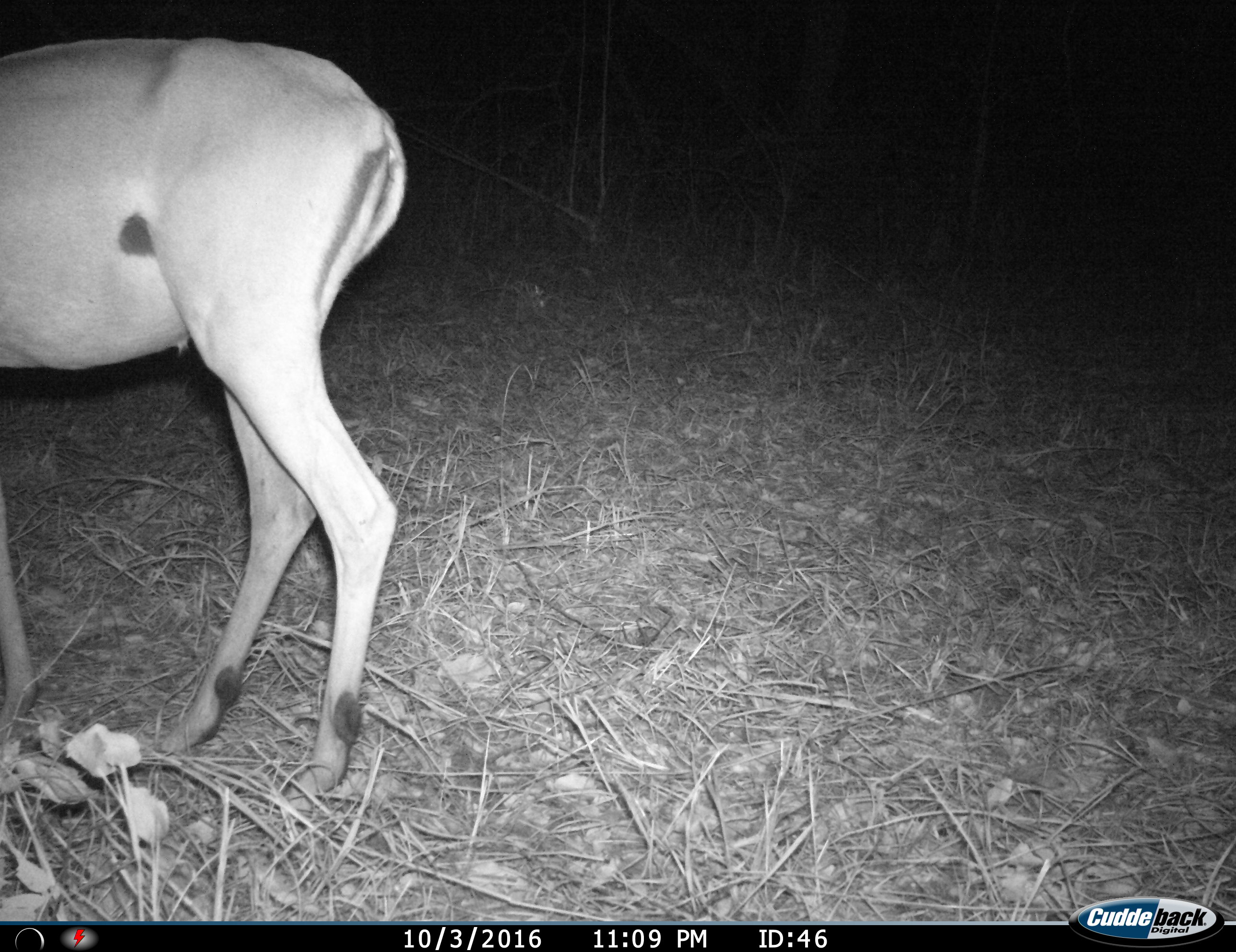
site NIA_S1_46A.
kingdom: Animalia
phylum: Chordata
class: Mammalia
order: Artiodactyla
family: Bovidae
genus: Aepyceros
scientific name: Aepyceros melampus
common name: impala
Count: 1.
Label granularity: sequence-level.